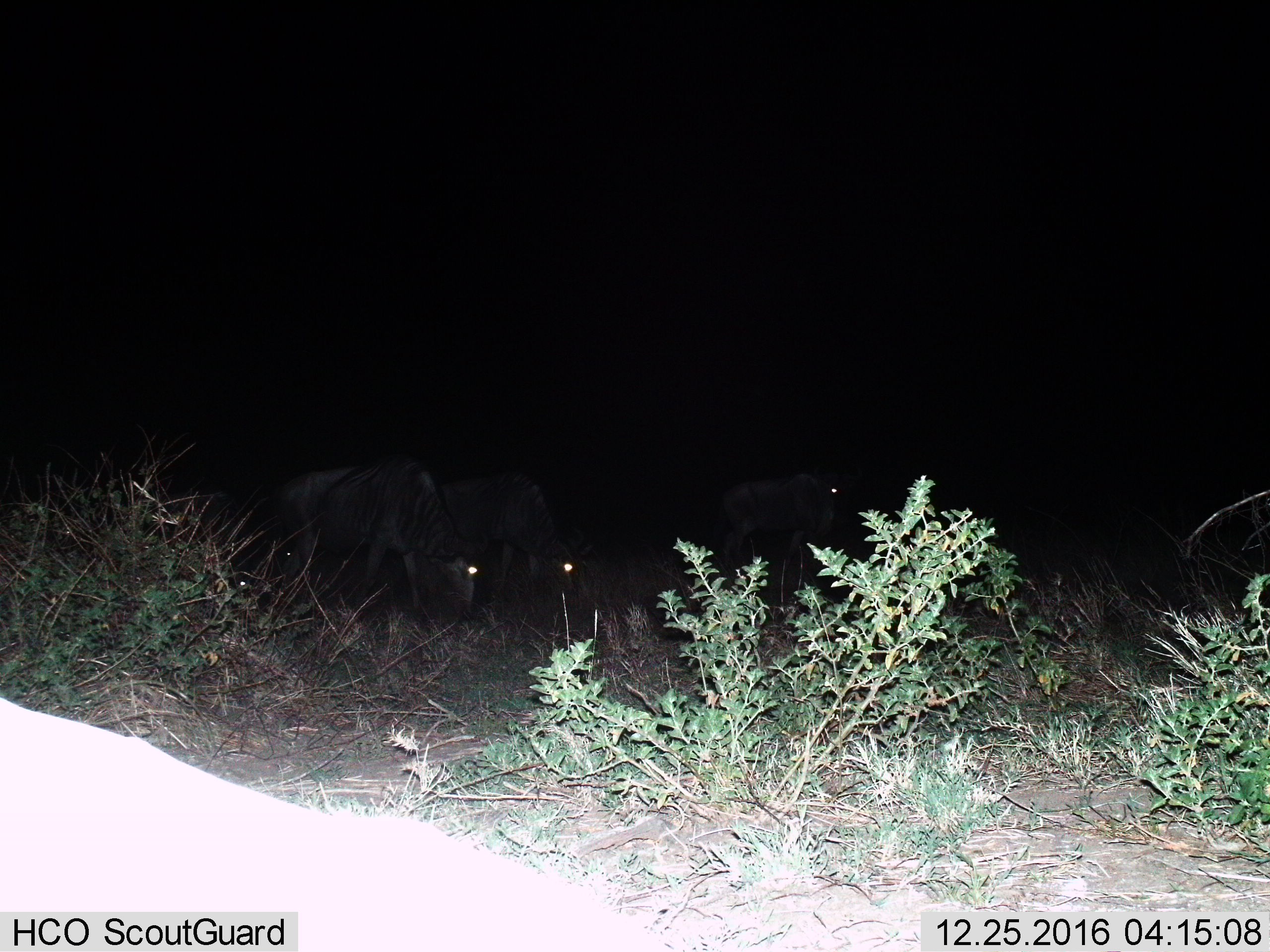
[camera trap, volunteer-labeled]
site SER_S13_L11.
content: unidentified animal